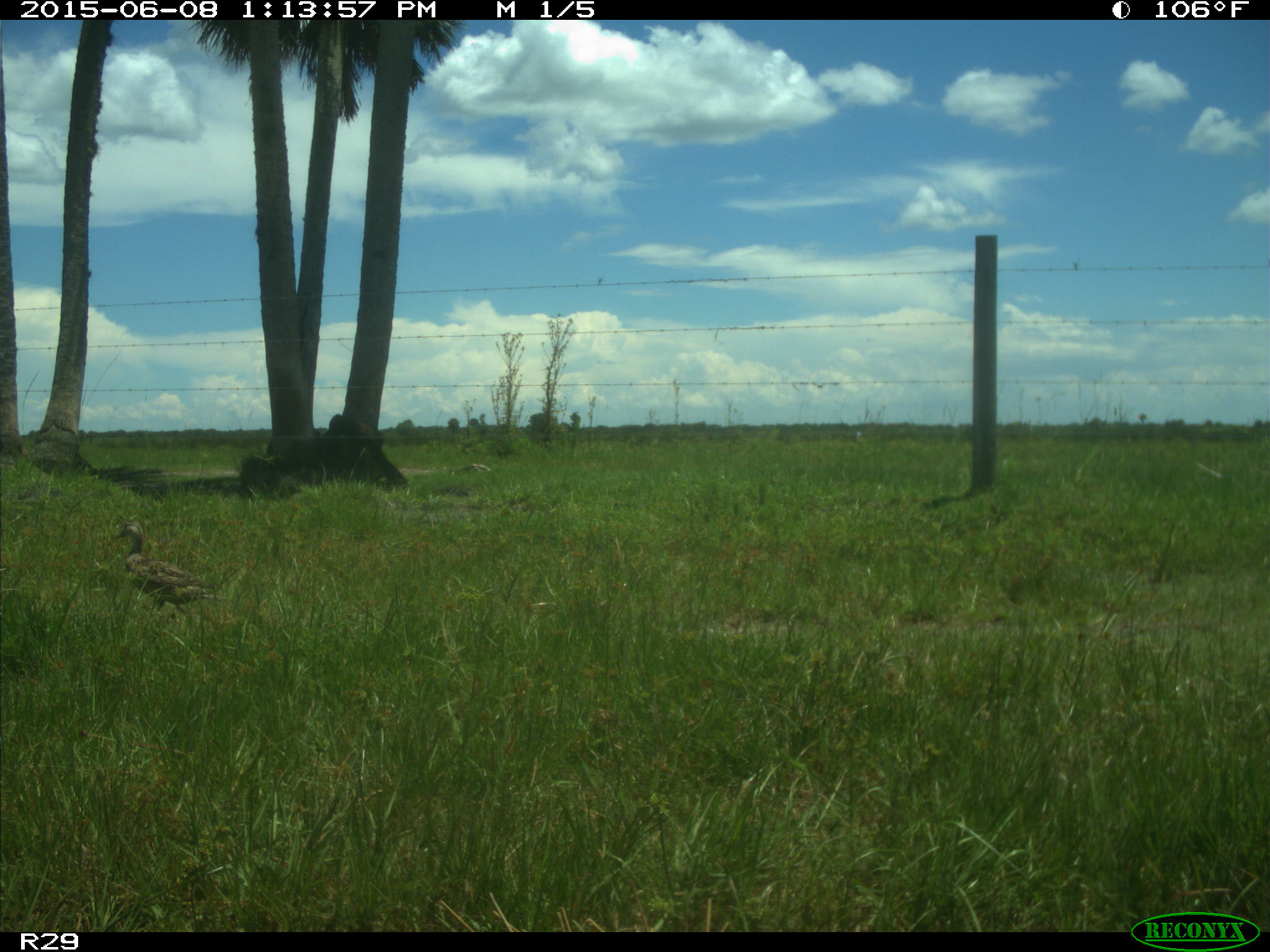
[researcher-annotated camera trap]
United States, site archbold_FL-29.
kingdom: Animalia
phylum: Chordata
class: Aves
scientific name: Aves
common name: birds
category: unidentified bird